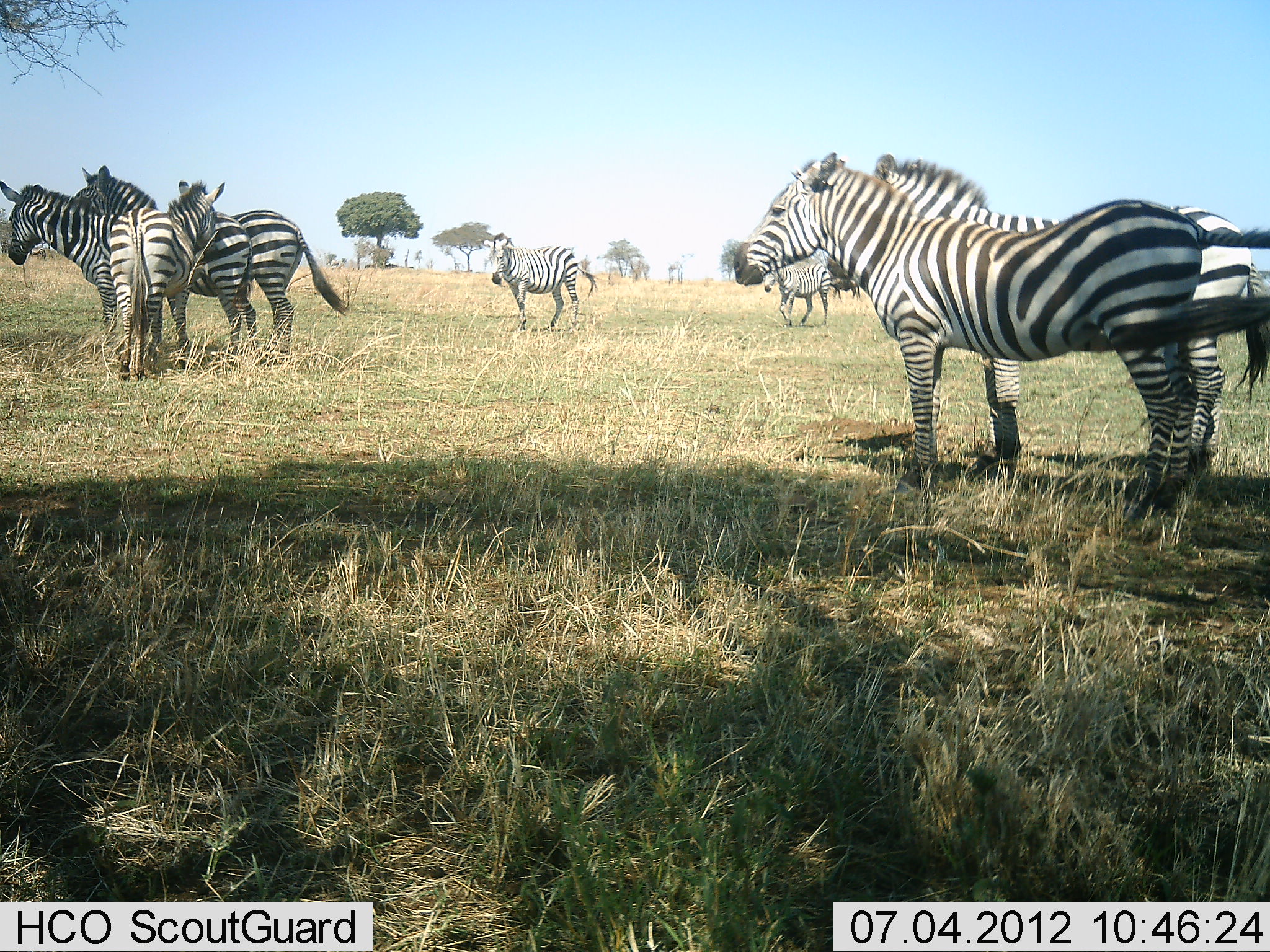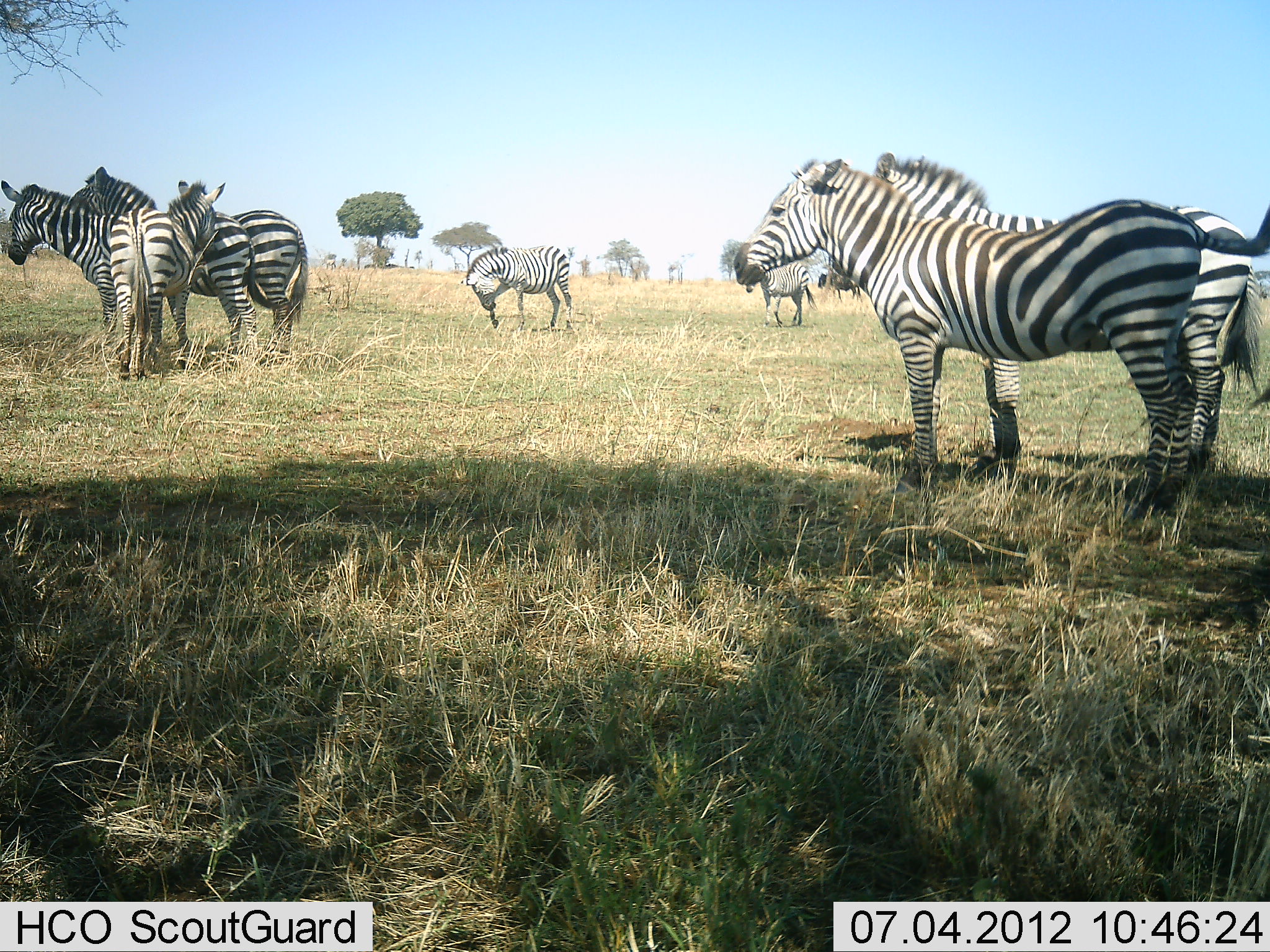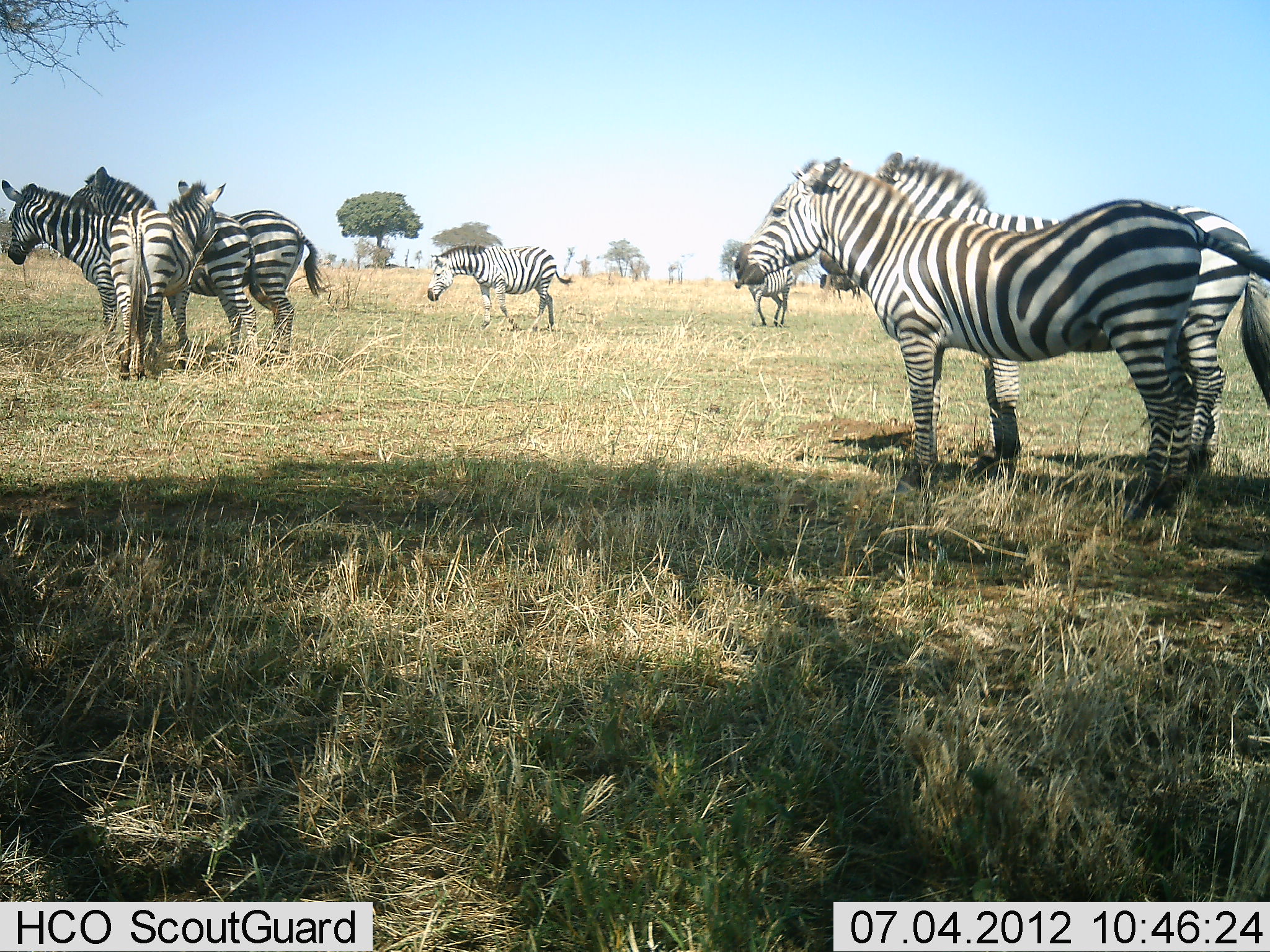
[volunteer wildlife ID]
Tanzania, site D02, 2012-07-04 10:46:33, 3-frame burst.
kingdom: Animalia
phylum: Chordata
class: Mammalia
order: Perissodactyla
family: Equidae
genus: Equus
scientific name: Equus quagga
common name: plains zebra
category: zebra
Zebra (plains zebra) (Equus quagga), count 7. Behavior (volunteer vote fractions): standing 91%, resting 9%, moving 45%, interacting 18%. Young present (vote fraction): 0%. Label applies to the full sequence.